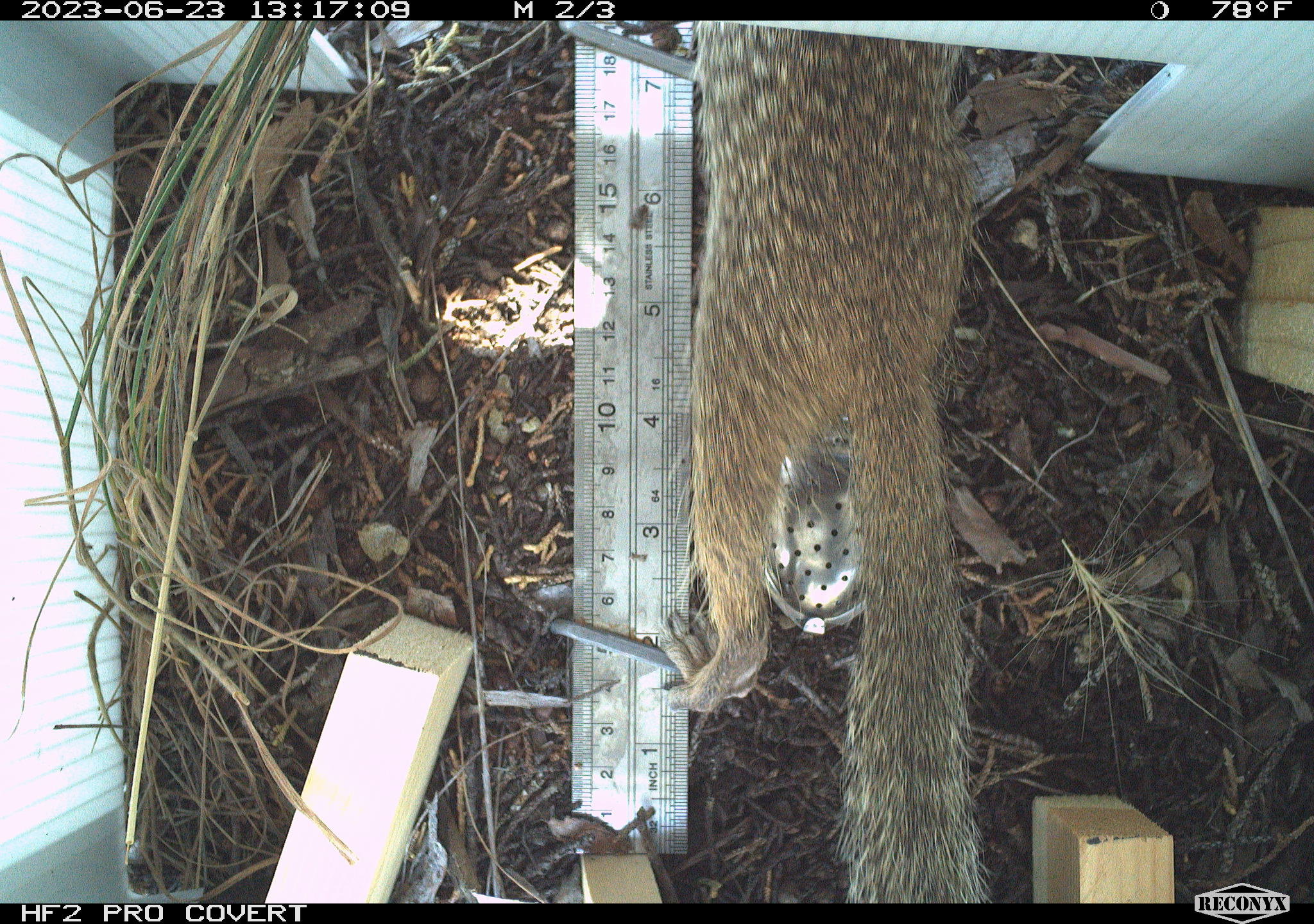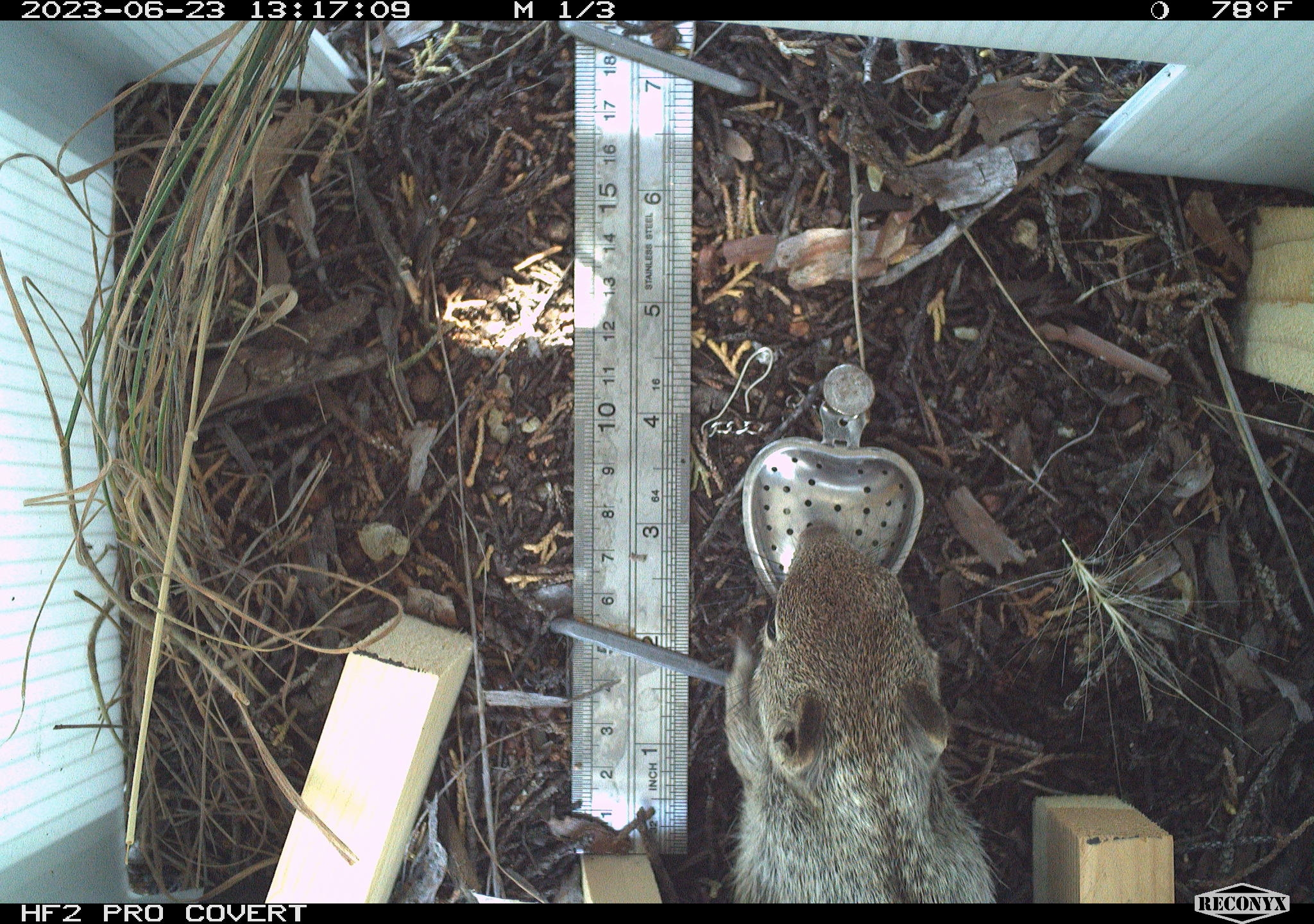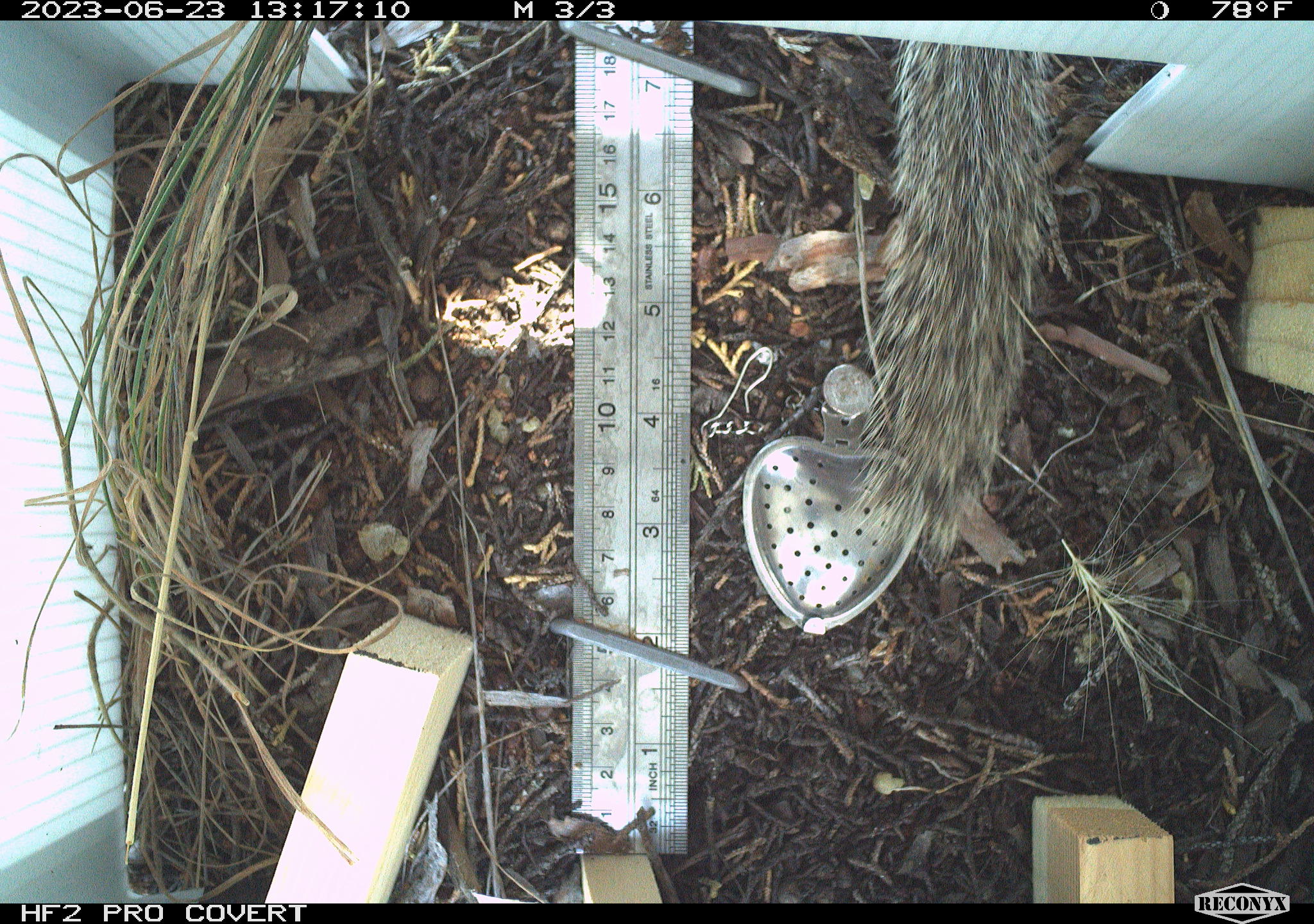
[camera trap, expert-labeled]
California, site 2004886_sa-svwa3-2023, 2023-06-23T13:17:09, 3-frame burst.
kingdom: Animalia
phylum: Chordata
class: Mammalia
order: Rodentia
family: Sciuridae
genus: Otospermophilus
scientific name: Otospermophilus beecheyi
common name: california ground squirrel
California ground squirrel (Otospermophilus beecheyi).